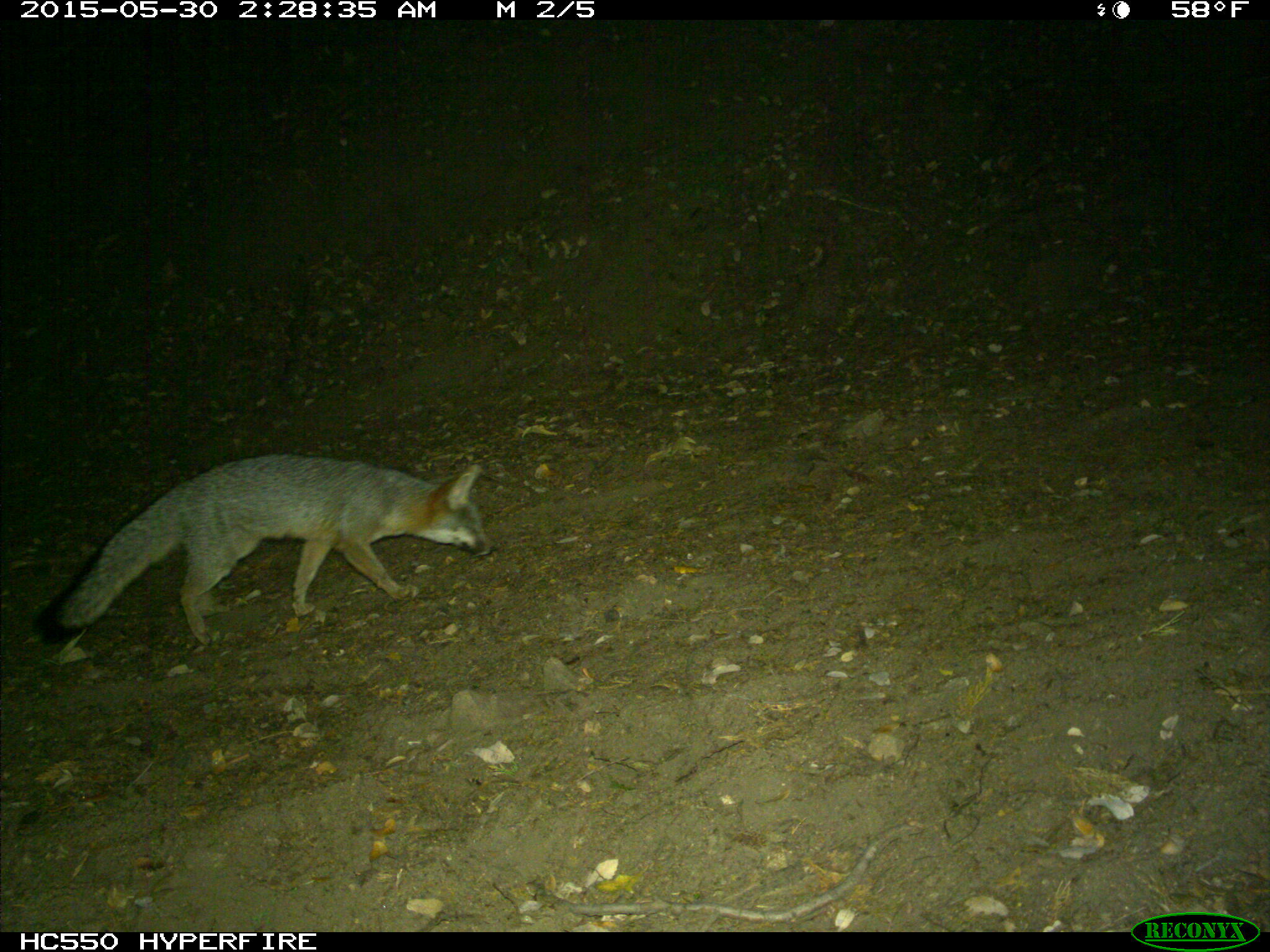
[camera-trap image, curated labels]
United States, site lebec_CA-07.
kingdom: Animalia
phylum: Chordata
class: Mammalia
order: Carnivora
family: Canidae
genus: Urocyon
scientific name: Urocyon cinereoargenteus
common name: gray fox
Urocyon cinereoargenteus (gray fox).